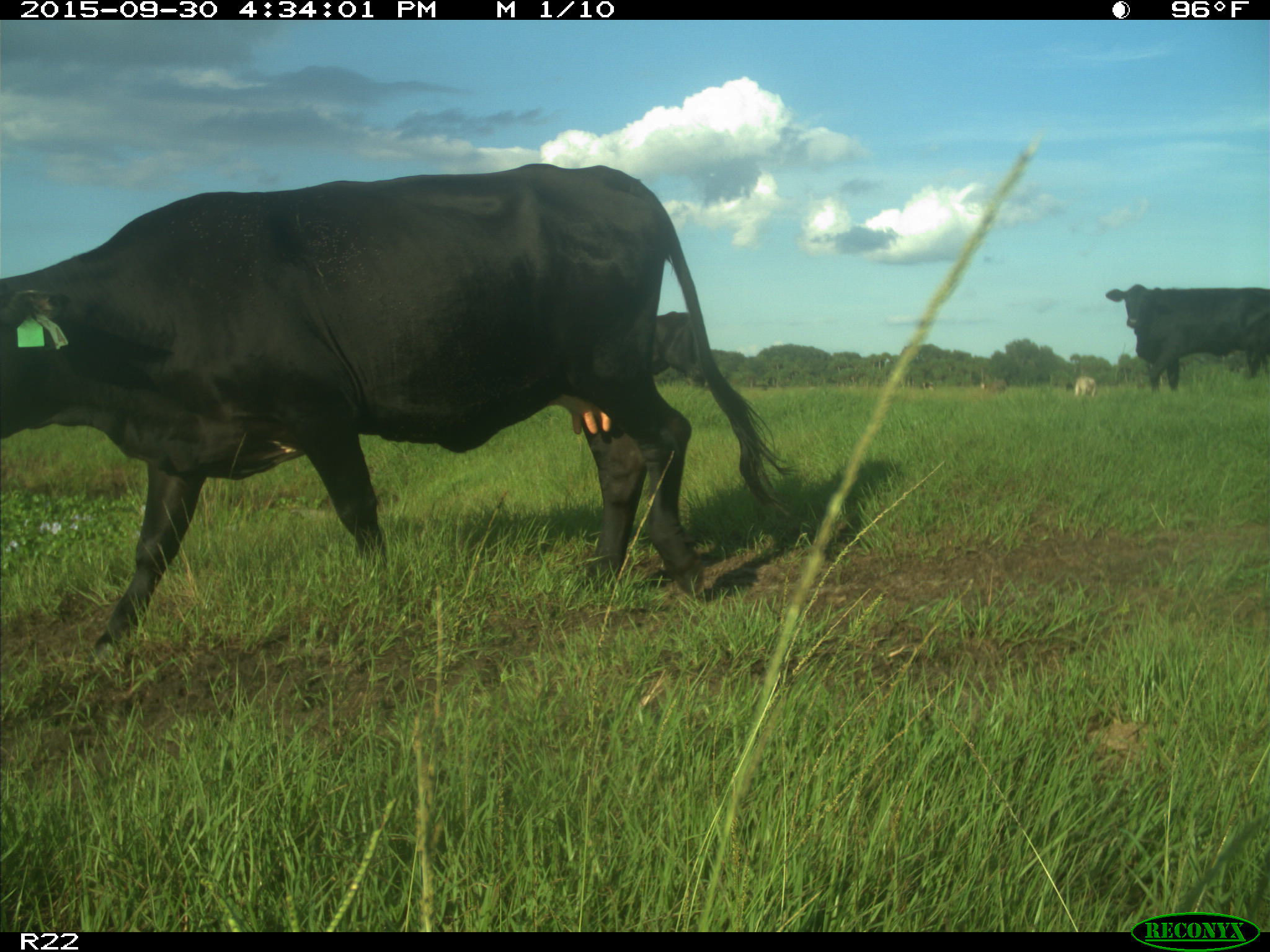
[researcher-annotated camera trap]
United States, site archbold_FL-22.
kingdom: Animalia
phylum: Chordata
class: Mammalia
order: Artiodactyla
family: Bovidae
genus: Bos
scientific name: Bos taurus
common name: domestic cow